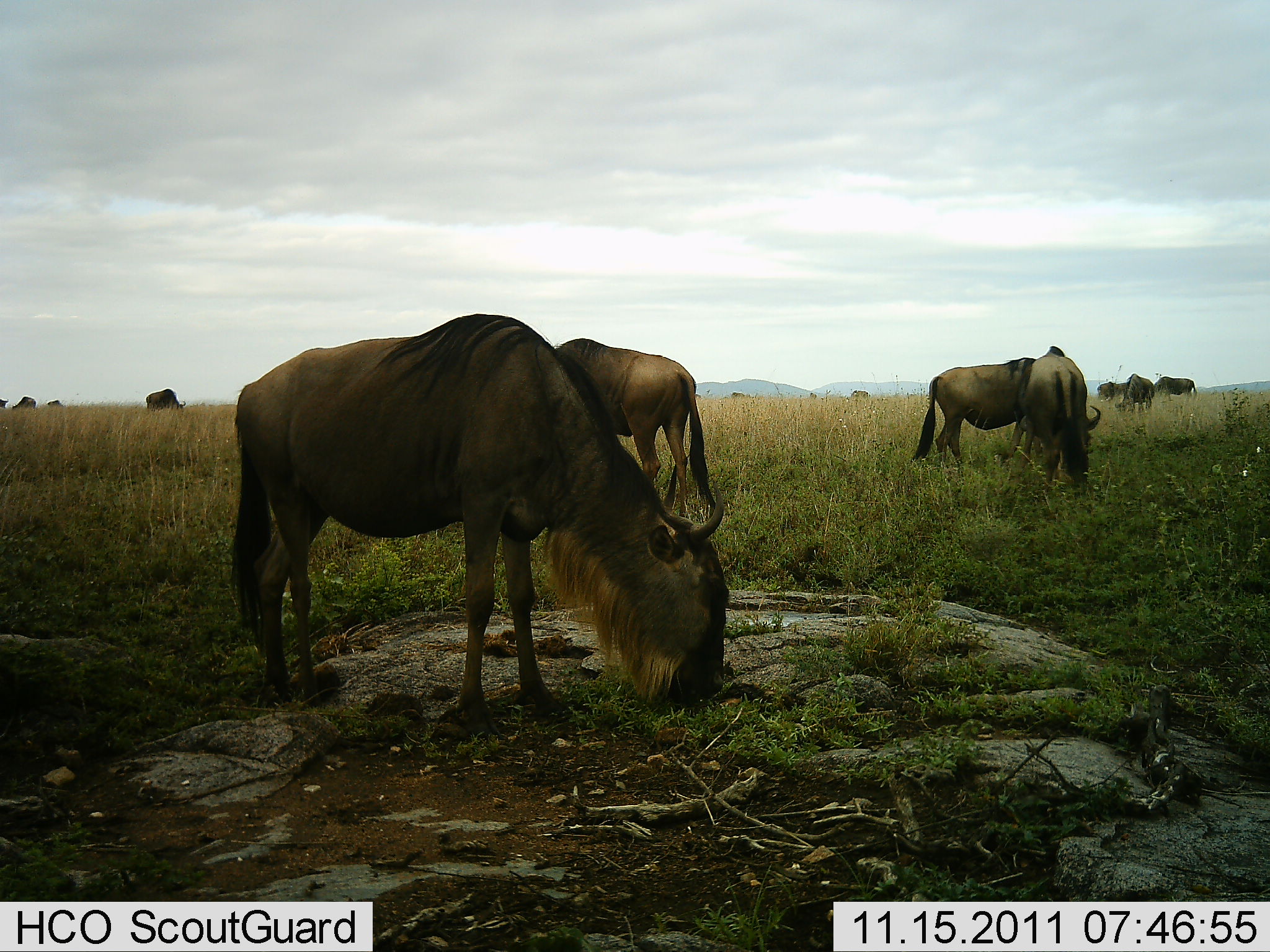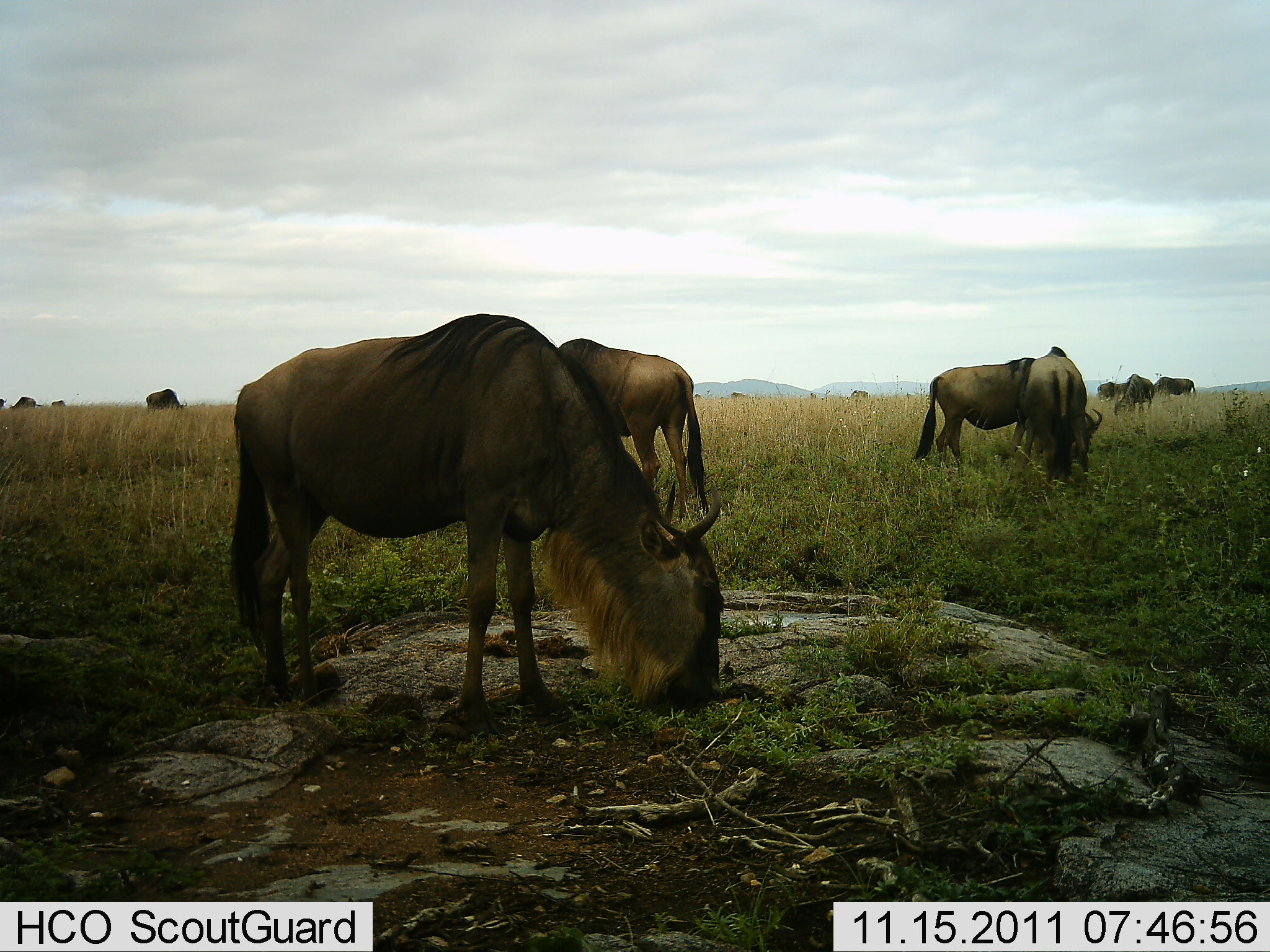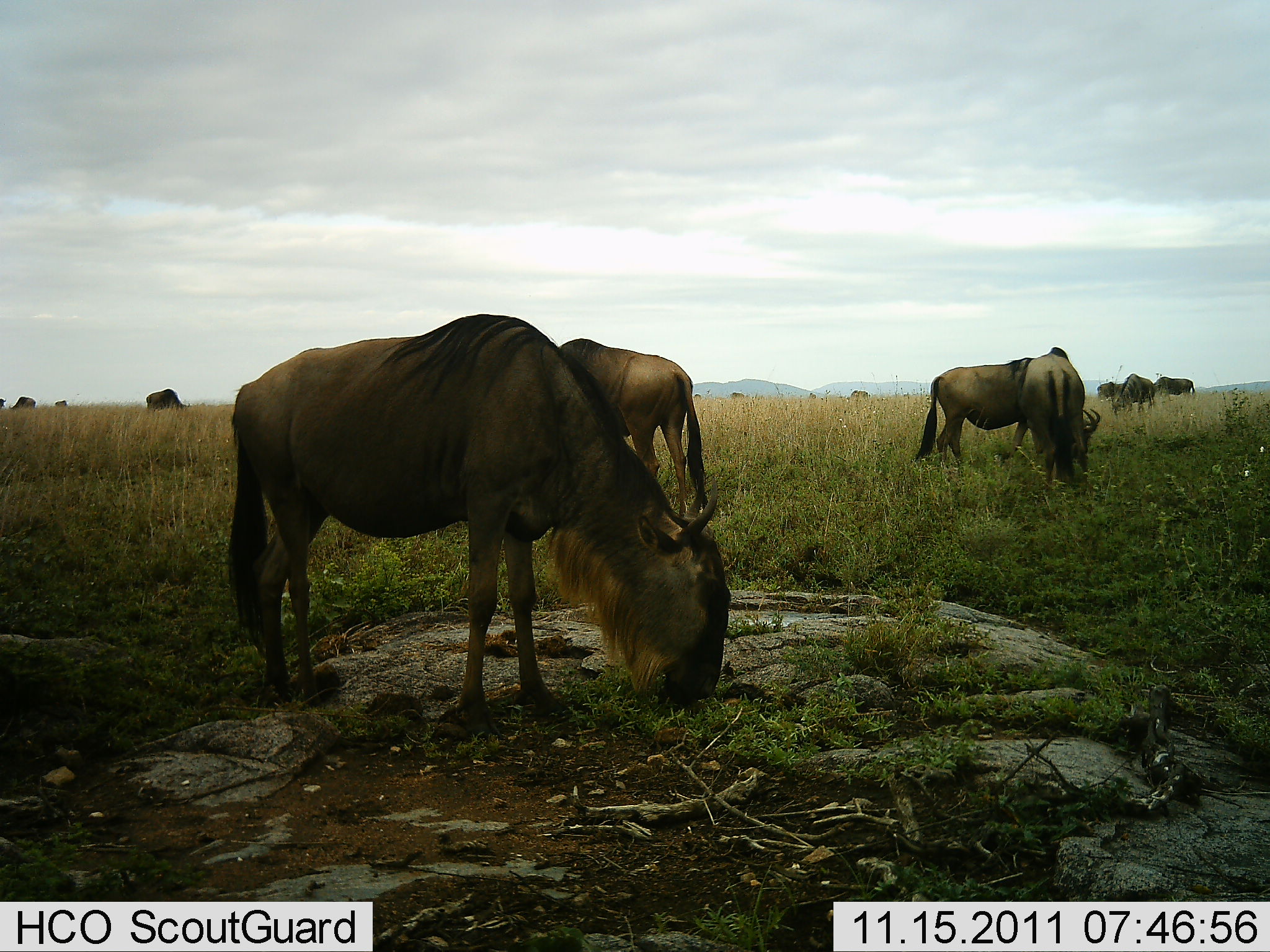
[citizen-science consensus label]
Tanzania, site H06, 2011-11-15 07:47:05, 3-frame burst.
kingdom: Animalia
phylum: Chordata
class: Mammalia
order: Artiodactyla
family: Bovidae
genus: Connochaetes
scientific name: Connochaetes taurinus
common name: blue wildebeest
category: wildebeest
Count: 11-50.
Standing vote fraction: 42%.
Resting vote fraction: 0%.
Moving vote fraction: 0%.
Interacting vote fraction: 0%.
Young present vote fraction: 0%.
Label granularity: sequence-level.